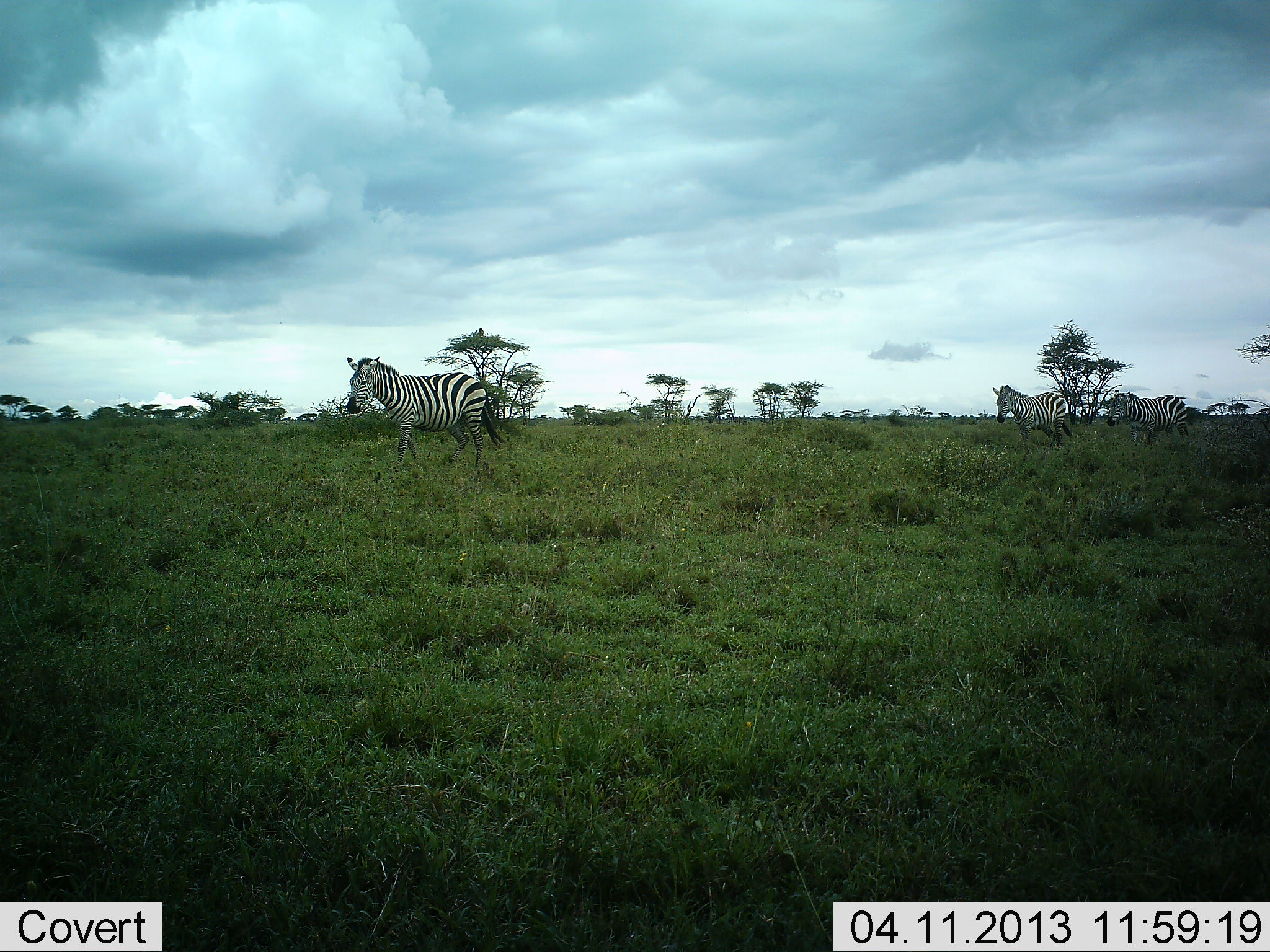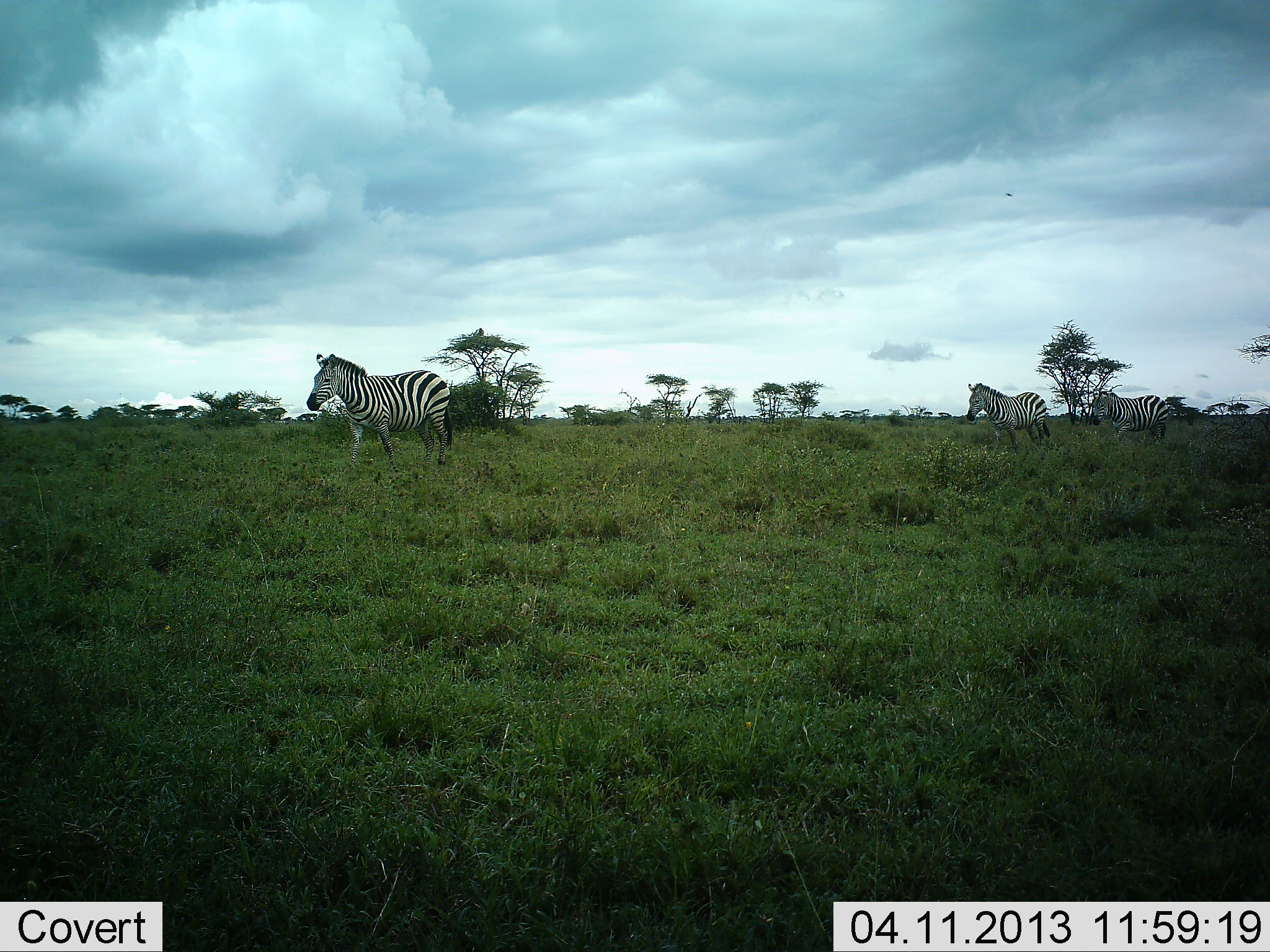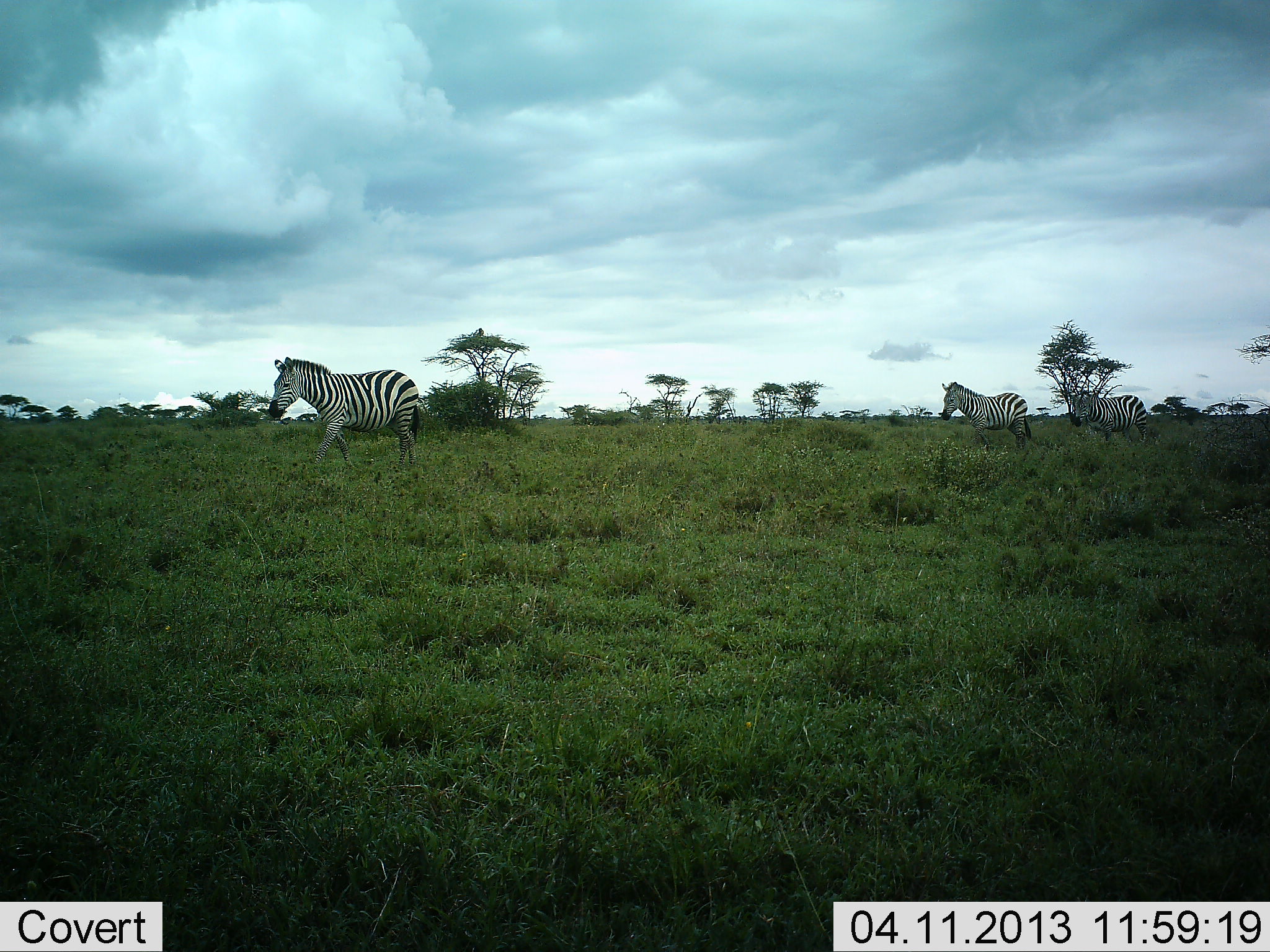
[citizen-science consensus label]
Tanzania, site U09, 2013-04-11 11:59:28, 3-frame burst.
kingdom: Animalia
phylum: Chordata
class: Mammalia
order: Perissodactyla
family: Equidae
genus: Equus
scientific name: Equus quagga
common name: plains zebra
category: zebra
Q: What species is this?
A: Zebra (plains zebra) (Equus quagga).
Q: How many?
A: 3.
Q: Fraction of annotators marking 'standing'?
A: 12%.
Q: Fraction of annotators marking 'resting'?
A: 0%.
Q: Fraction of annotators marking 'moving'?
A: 96%.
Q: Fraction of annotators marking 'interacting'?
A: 0%.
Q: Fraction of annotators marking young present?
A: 0%.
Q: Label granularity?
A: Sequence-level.